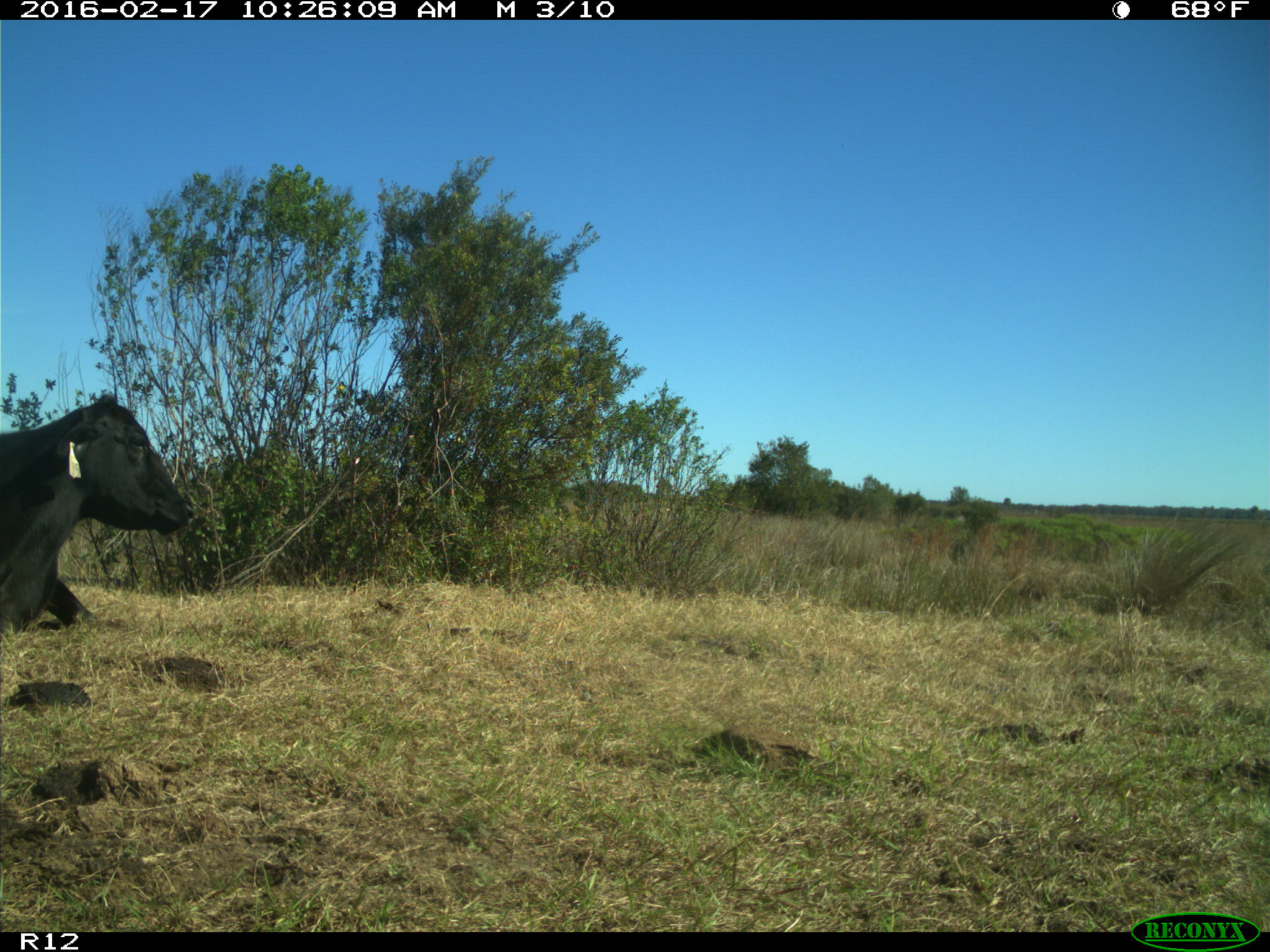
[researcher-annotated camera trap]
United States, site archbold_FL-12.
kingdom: Animalia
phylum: Chordata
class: Mammalia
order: Artiodactyla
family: Bovidae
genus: Bos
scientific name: Bos taurus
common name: domestic cow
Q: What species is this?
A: Bos taurus (domestic cow).